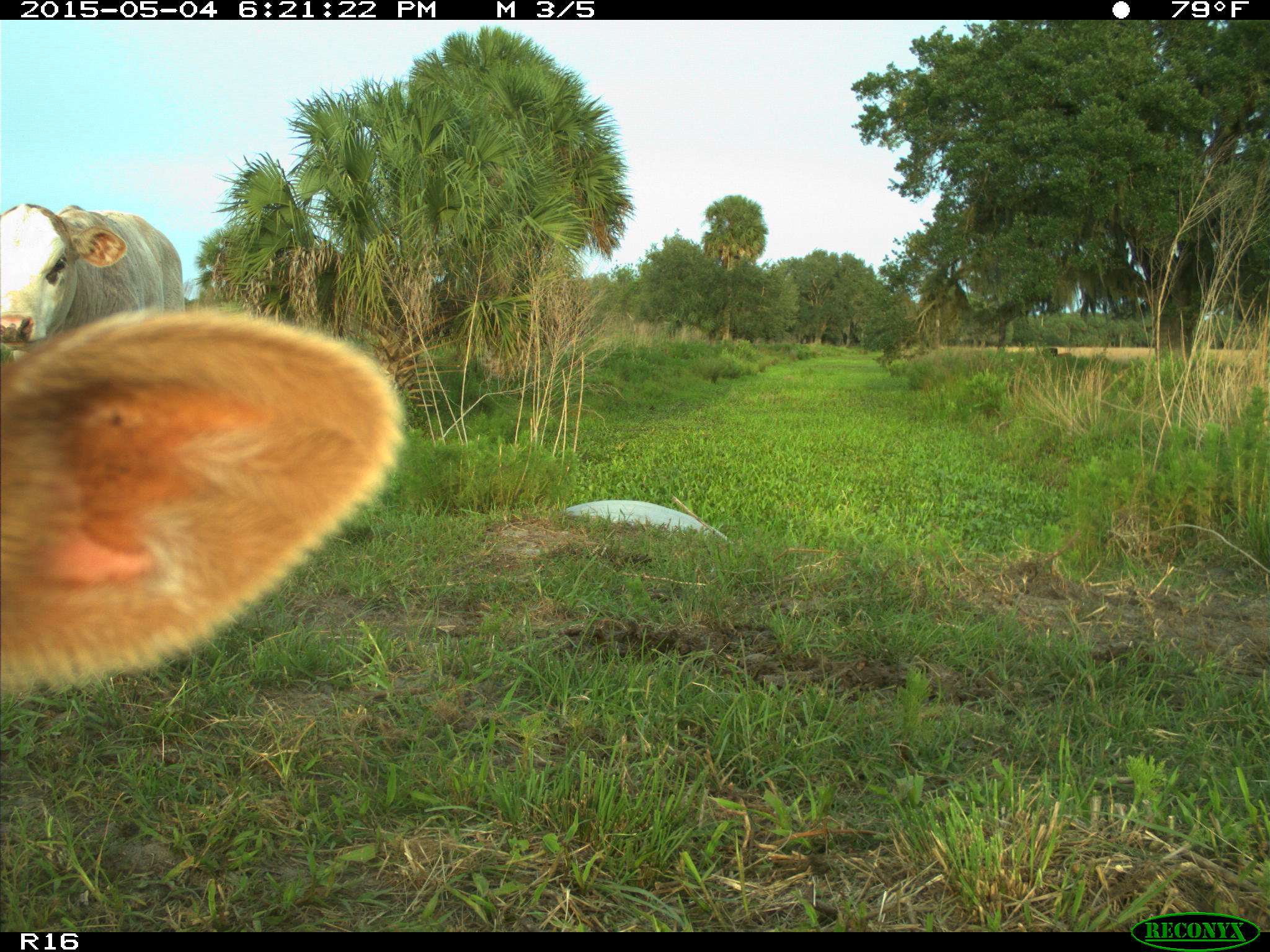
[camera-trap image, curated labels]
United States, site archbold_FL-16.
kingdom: Animalia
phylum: Chordata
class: Mammalia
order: Artiodactyla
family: Bovidae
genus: Bos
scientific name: Bos taurus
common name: domestic cow